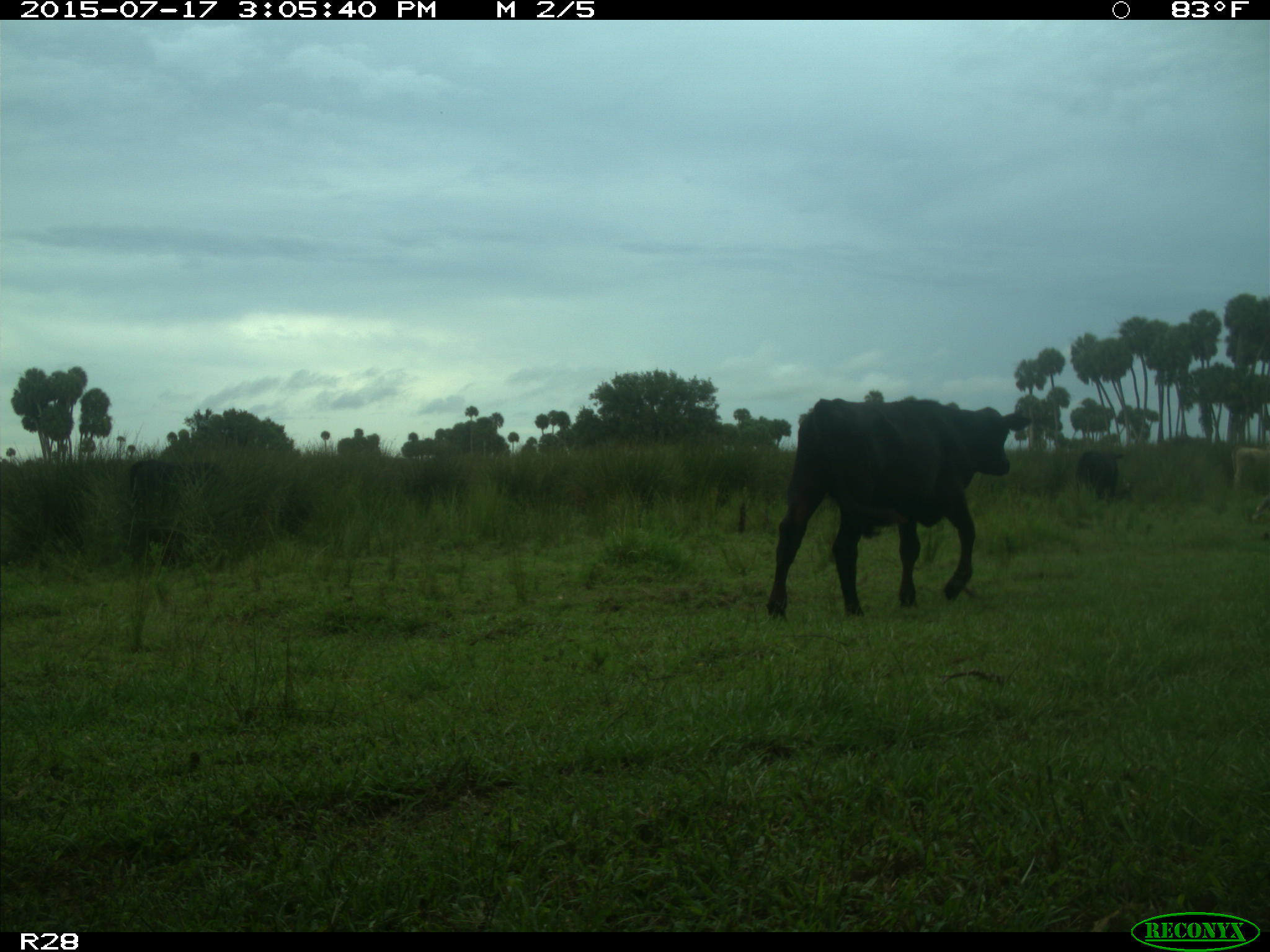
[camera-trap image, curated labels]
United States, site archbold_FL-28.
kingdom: Animalia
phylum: Chordata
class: Mammalia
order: Artiodactyla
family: Bovidae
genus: Bos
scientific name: Bos taurus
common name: domestic cow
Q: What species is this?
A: Bos taurus (domestic cow).